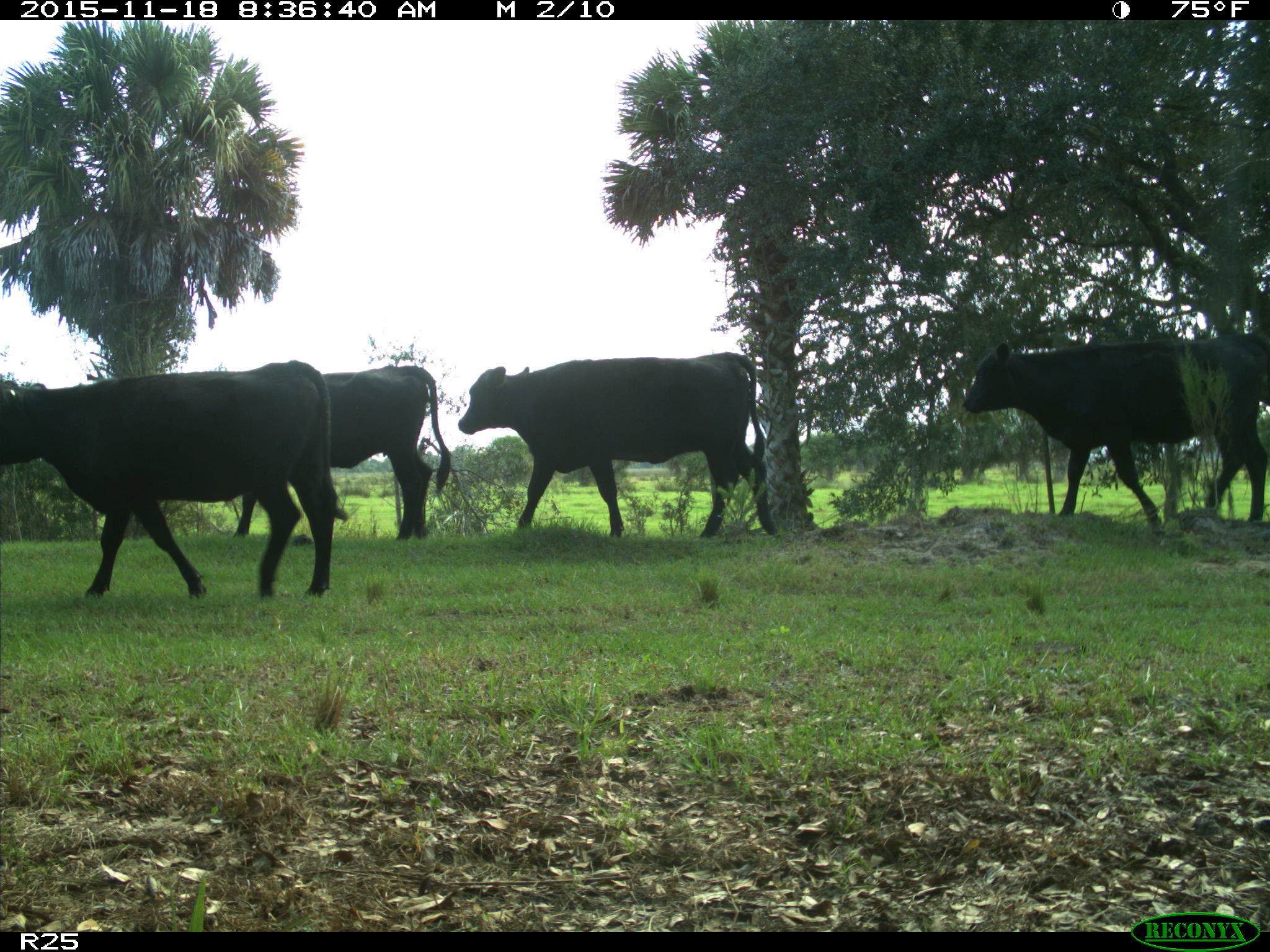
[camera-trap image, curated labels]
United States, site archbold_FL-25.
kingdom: Animalia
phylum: Chordata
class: Mammalia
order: Artiodactyla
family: Bovidae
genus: Bos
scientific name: Bos taurus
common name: domestic cow